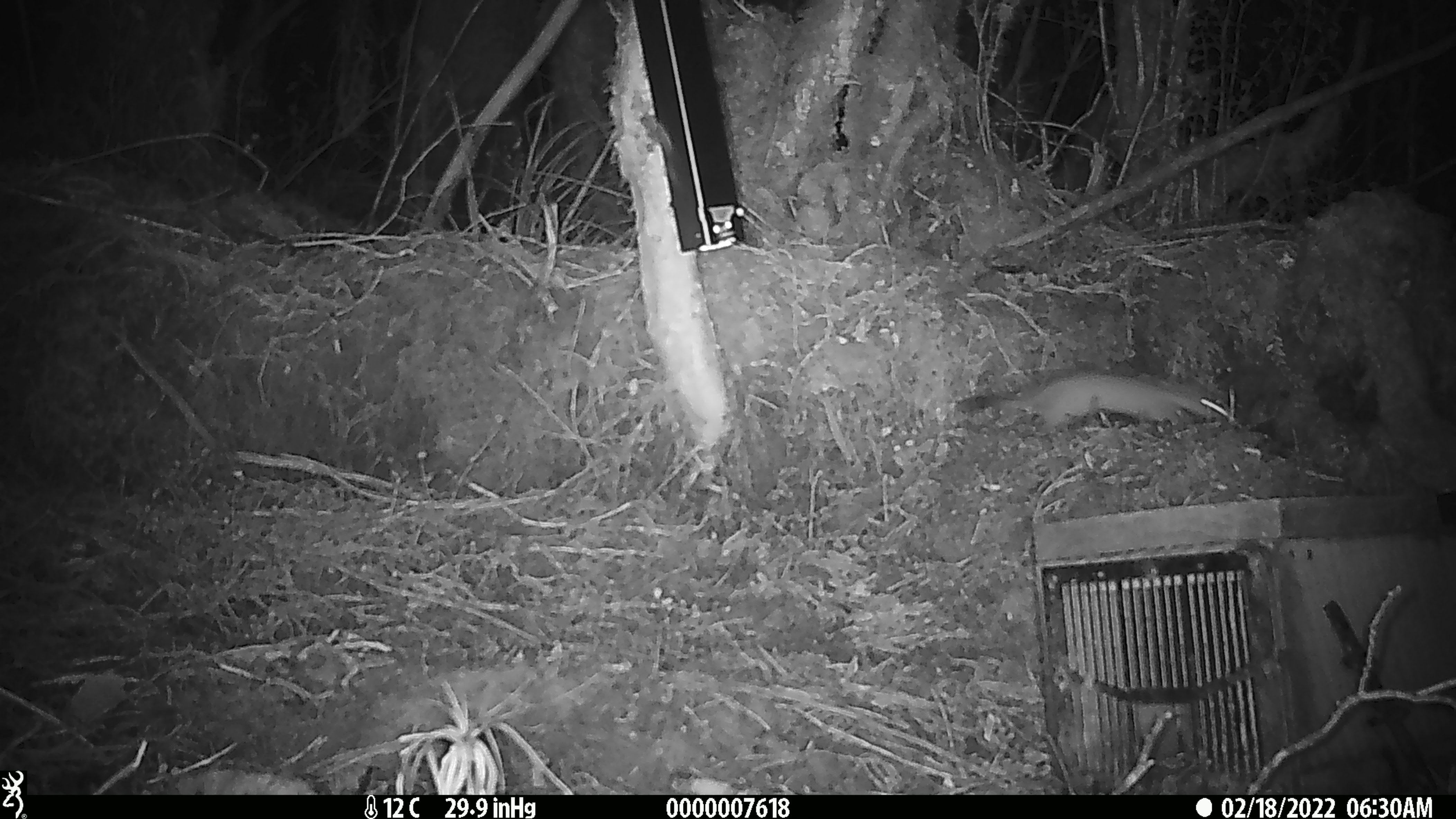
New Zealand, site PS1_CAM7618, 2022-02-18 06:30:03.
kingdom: Animalia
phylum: Chordata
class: Mammalia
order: Carnivora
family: Mustelidae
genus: Mustela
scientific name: Mustela erminea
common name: stoat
Stoat (Mustela erminea).